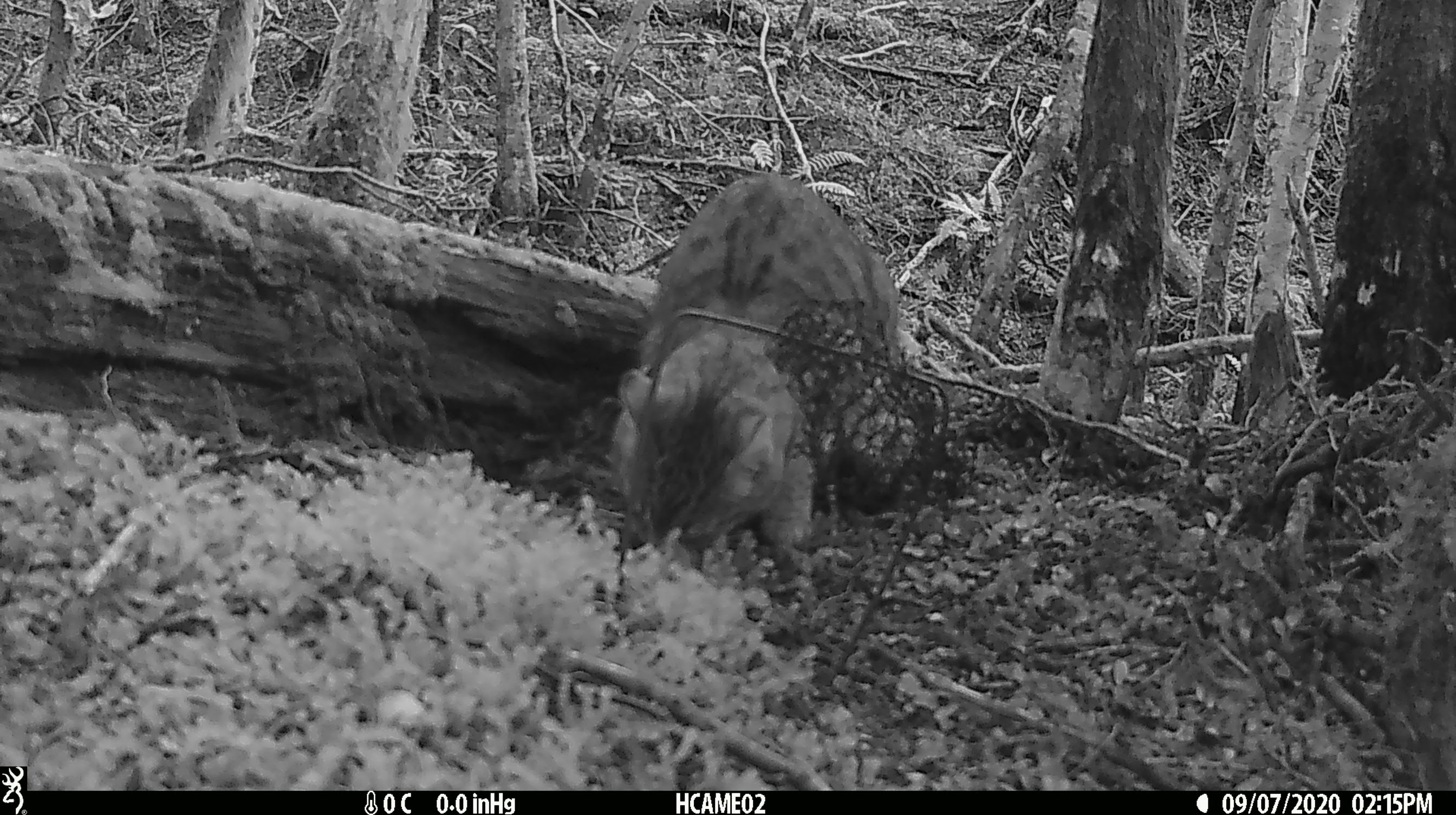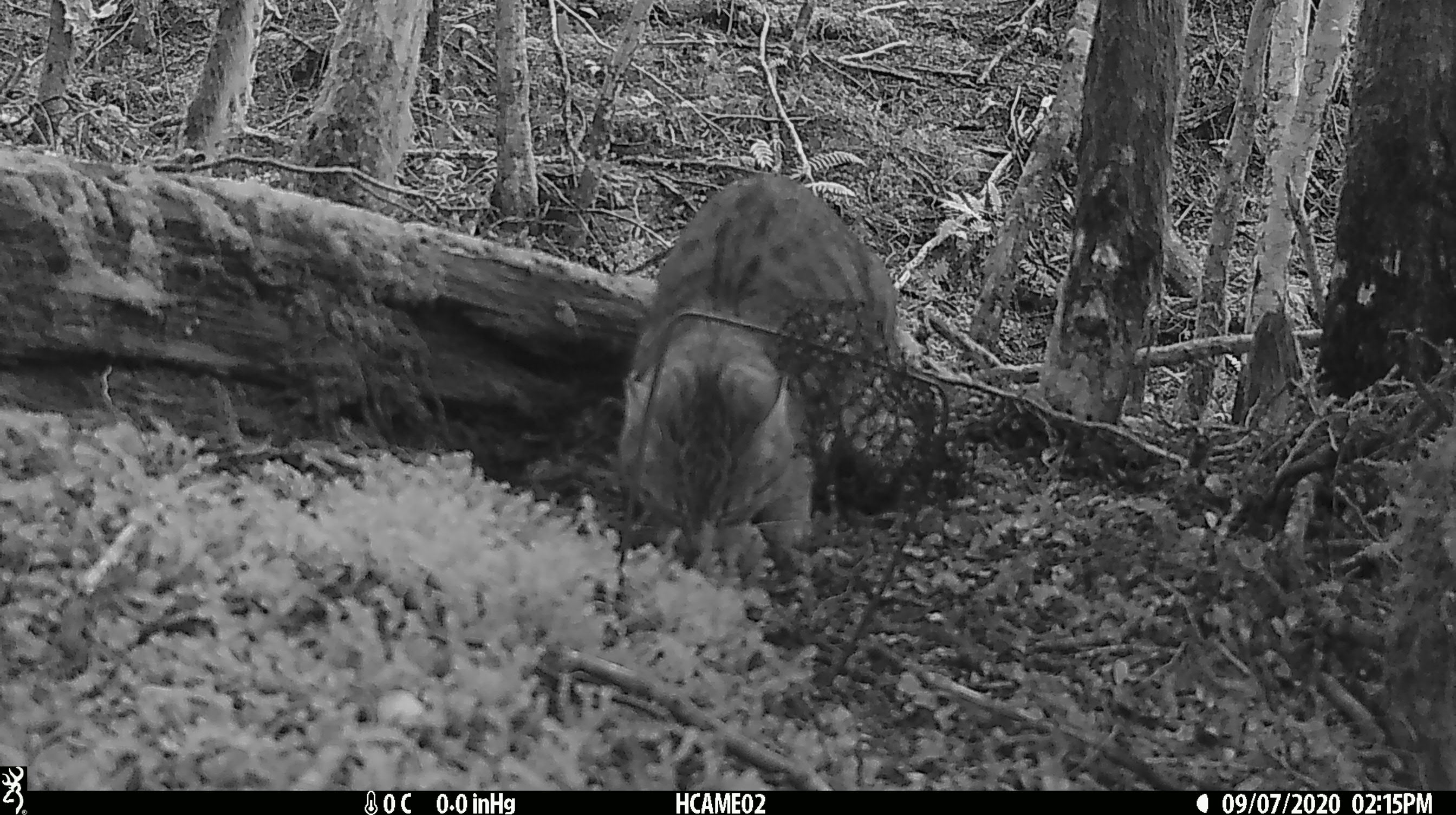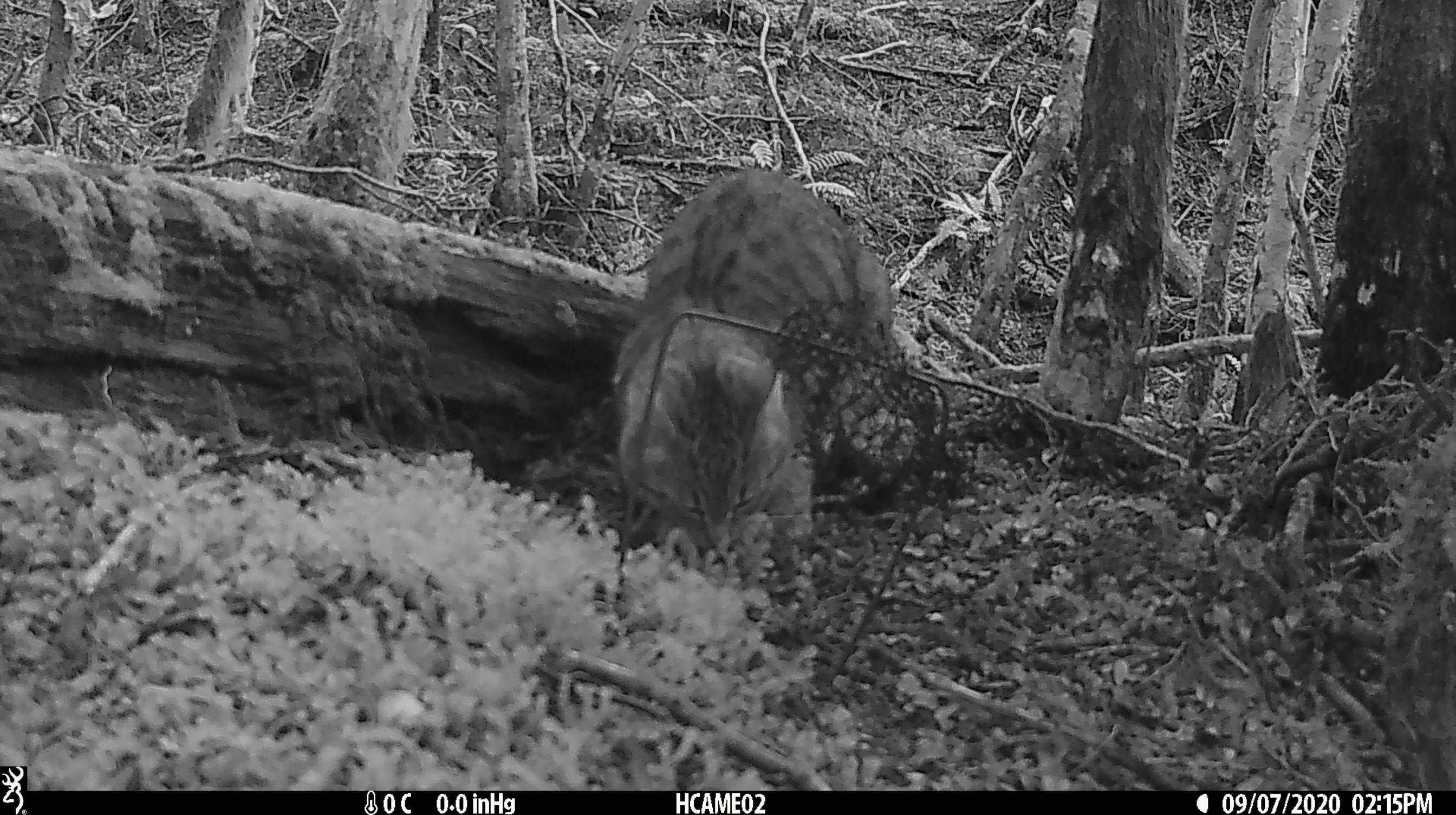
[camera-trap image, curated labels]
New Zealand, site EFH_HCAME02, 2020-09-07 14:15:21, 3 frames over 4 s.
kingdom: Animalia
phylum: Chordata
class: Mammalia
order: Carnivora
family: Felidae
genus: Felis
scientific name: Felis catus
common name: domestic cat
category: cat